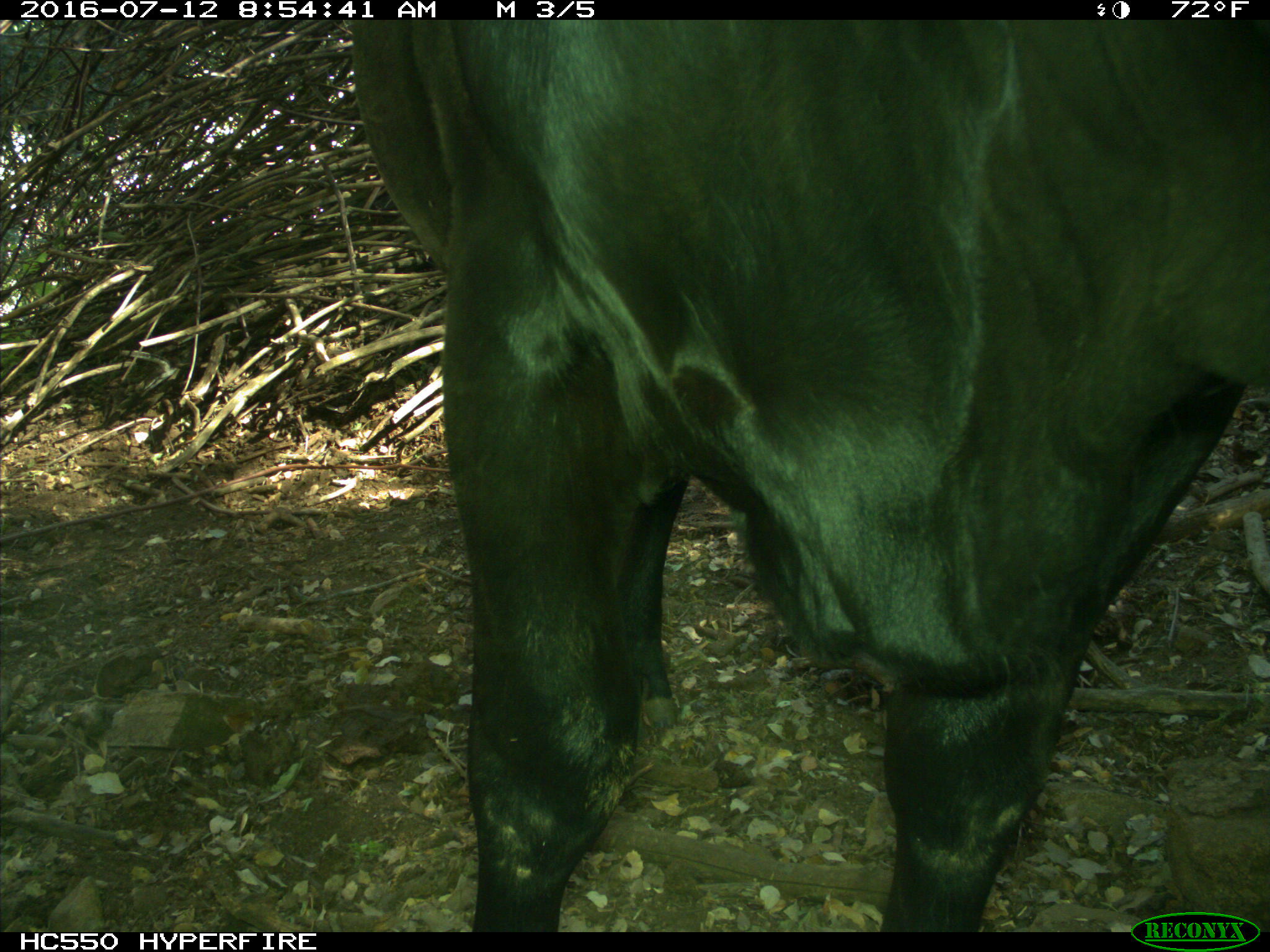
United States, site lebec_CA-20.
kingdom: Animalia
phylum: Chordata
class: Mammalia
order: Artiodactyla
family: Bovidae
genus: Bos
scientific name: Bos taurus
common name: domestic cow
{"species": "Bos taurus (domestic cow)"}